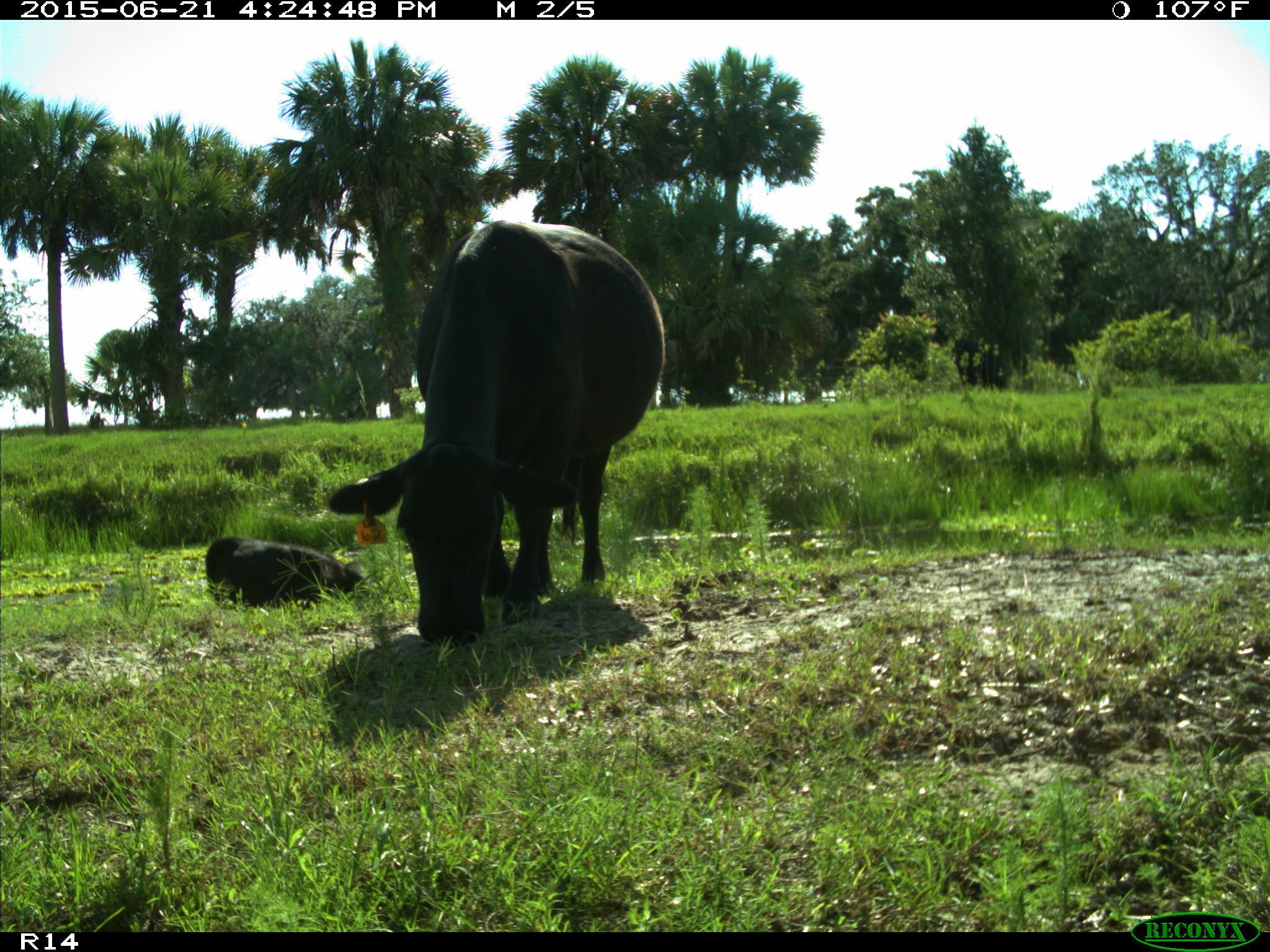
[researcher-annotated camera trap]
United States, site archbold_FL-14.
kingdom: Animalia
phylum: Chordata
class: Mammalia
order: Artiodactyla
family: Bovidae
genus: Bos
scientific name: Bos taurus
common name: domestic cow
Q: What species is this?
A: Bos taurus (domestic cow).